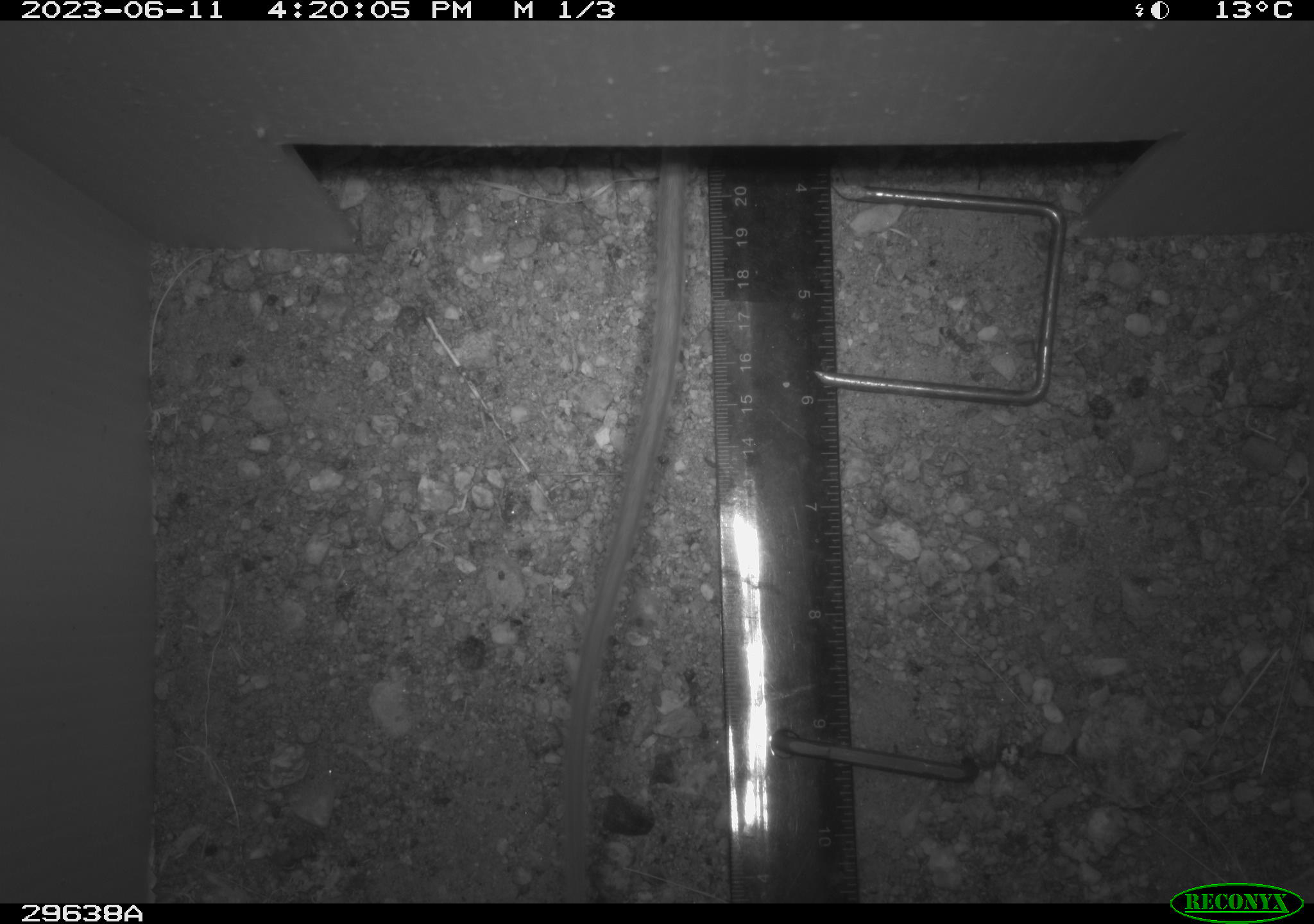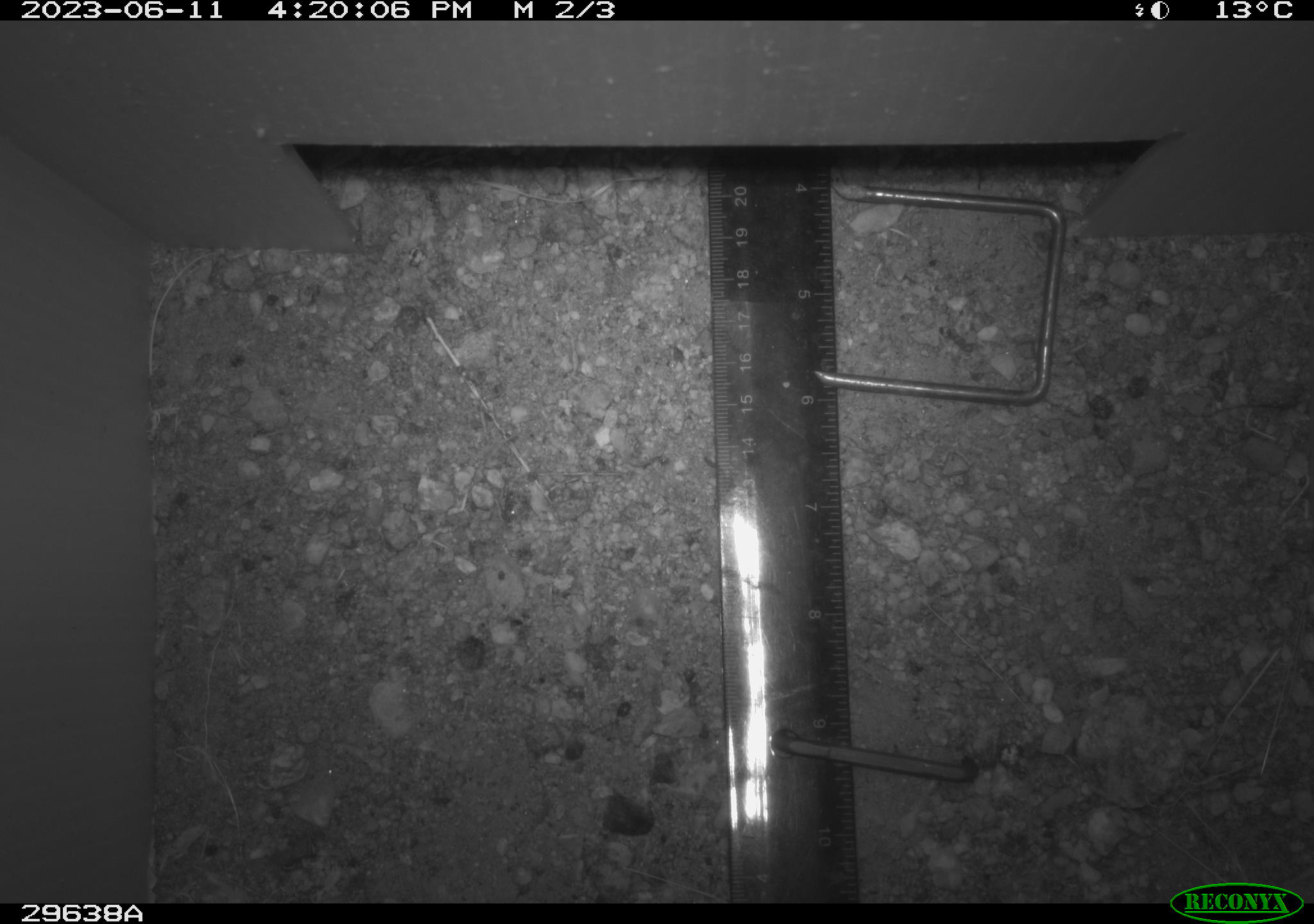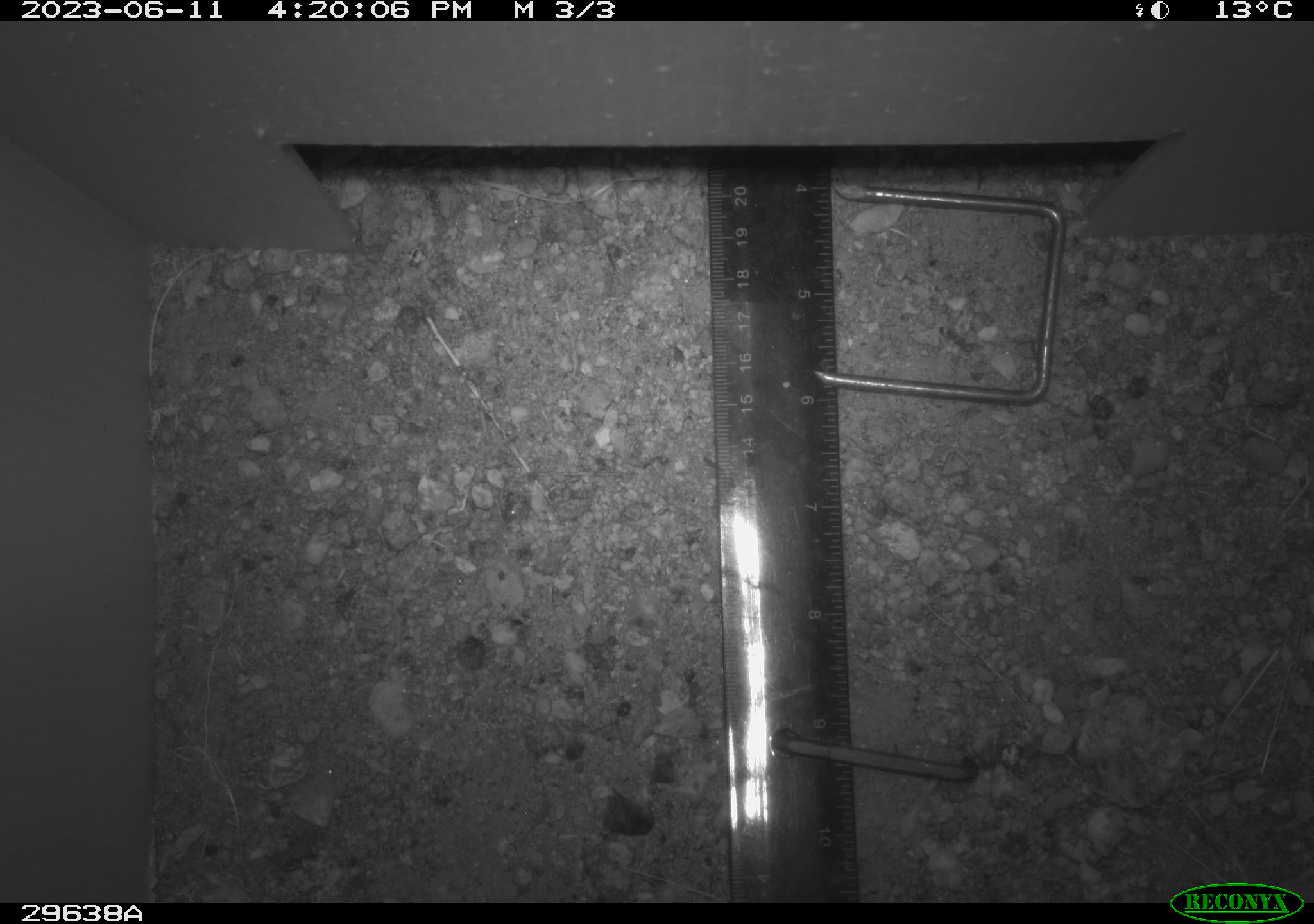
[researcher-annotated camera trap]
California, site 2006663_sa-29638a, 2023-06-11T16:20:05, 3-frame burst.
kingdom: Animalia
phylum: Chordata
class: Mammalia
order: Rodentia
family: Cricetidae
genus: Neotoma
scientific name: Neotoma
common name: pack rat or woodrat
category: neotoma species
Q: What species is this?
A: Neotoma species (pack rat or woodrat) (Neotoma).